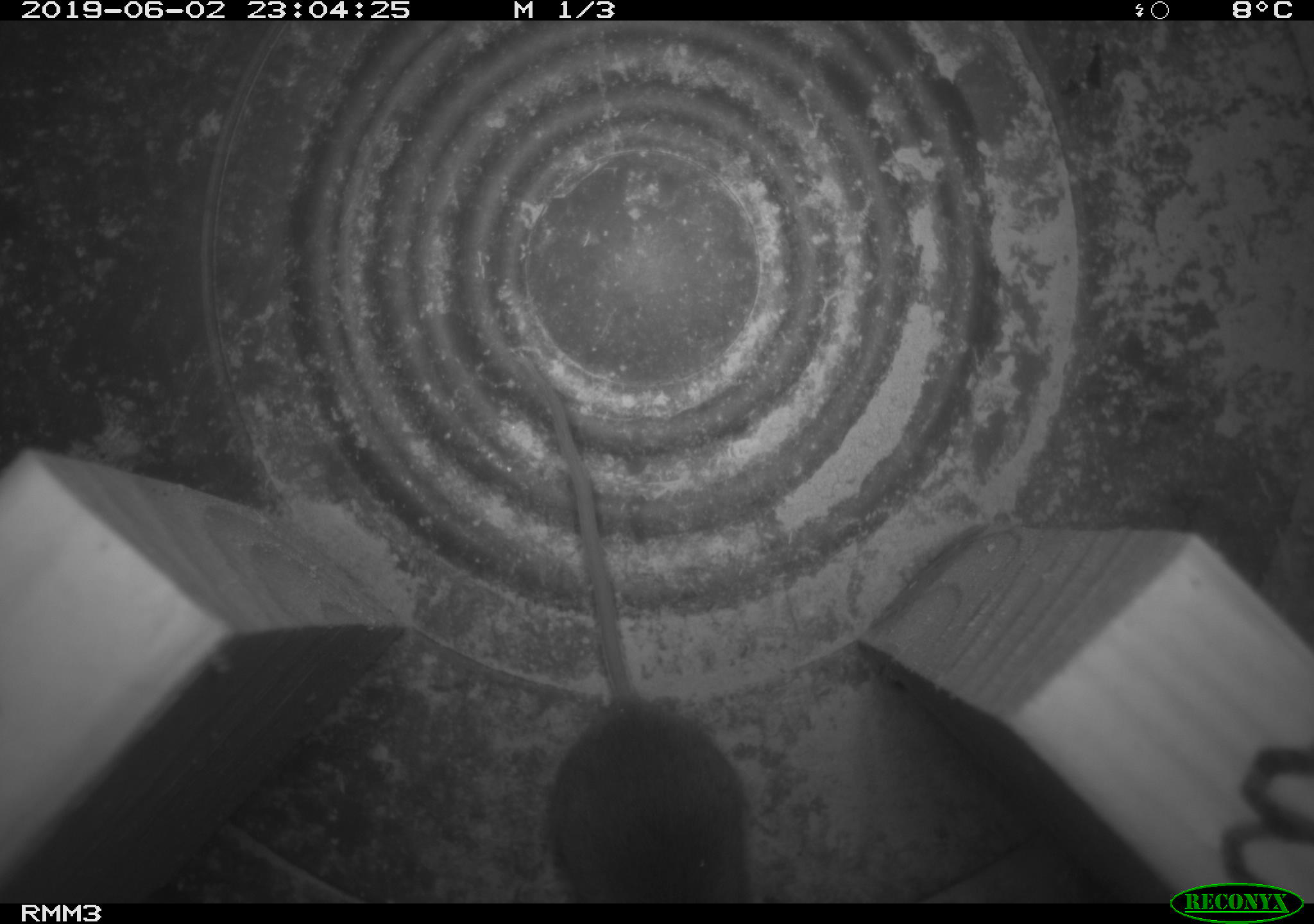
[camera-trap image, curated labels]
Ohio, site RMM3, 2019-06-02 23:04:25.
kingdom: Animalia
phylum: Chordata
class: Mammalia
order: Rodentia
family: Cricetidae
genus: Peromyscus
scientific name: Peromyscus leucopus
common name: white-footed mouse